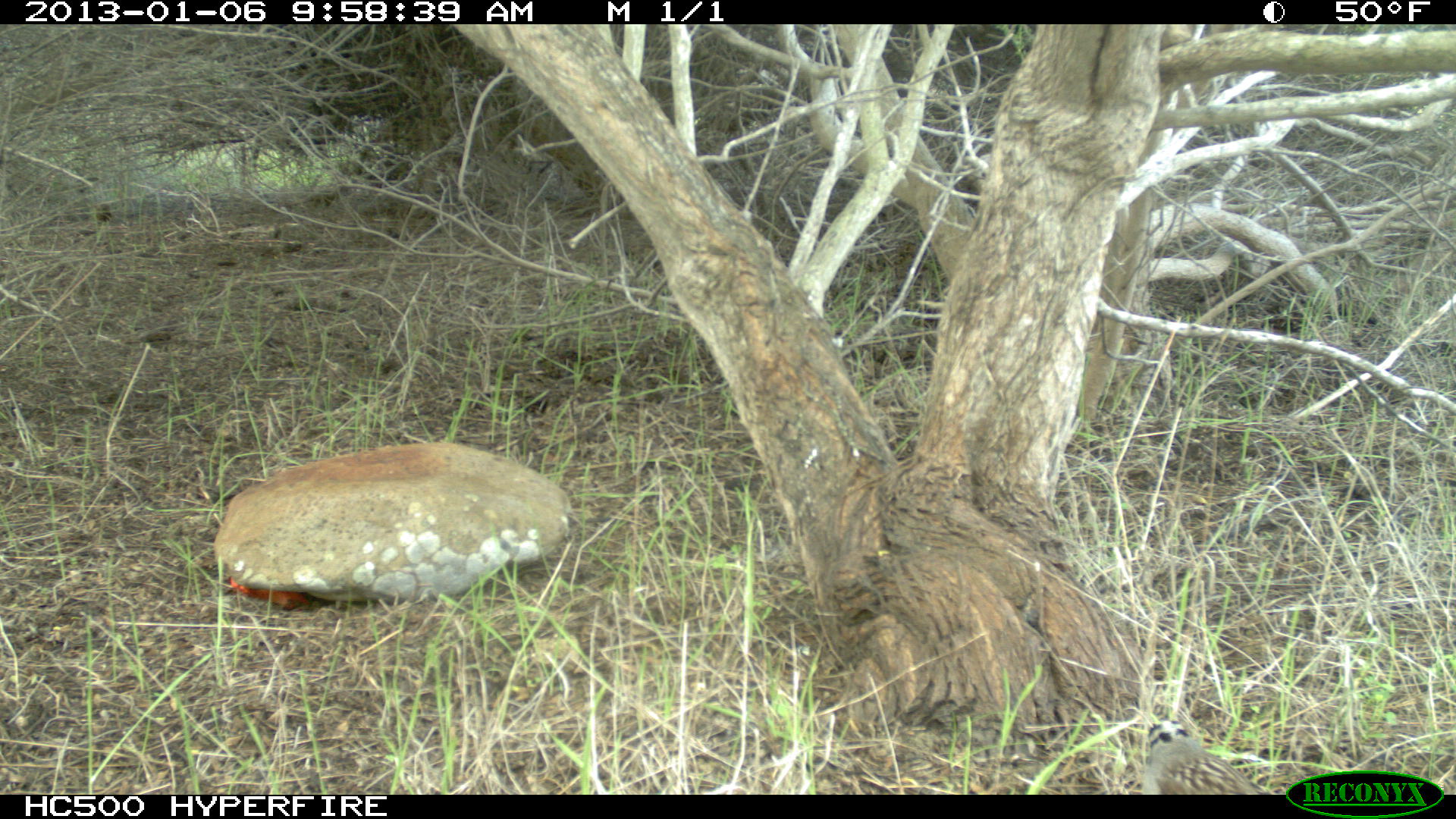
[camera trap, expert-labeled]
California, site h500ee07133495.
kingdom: Animalia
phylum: Chordata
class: Aves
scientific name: Aves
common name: bird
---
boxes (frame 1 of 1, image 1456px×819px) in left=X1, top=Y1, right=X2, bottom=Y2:
bird: left=1141, top=719, right=1279, bottom=795